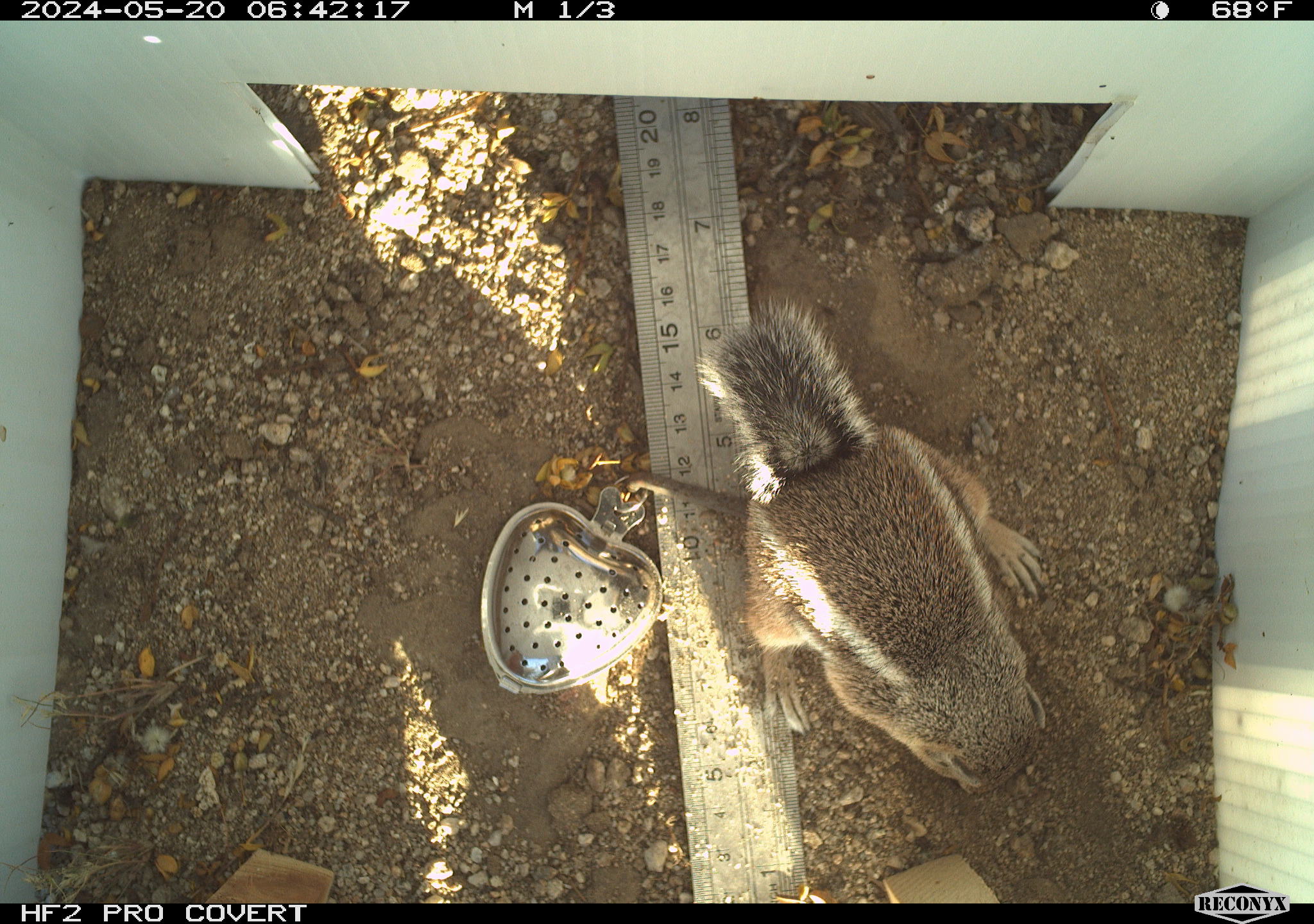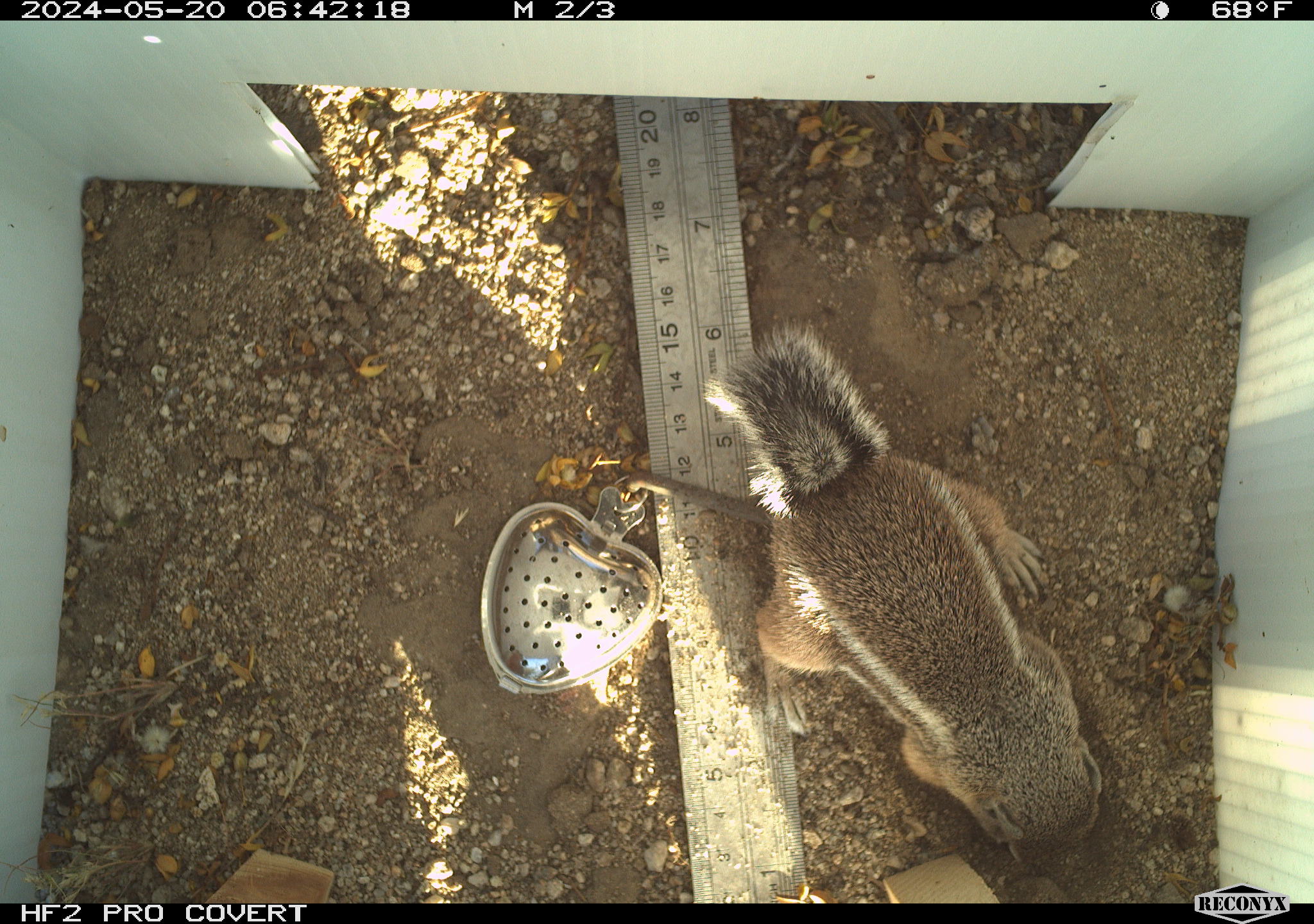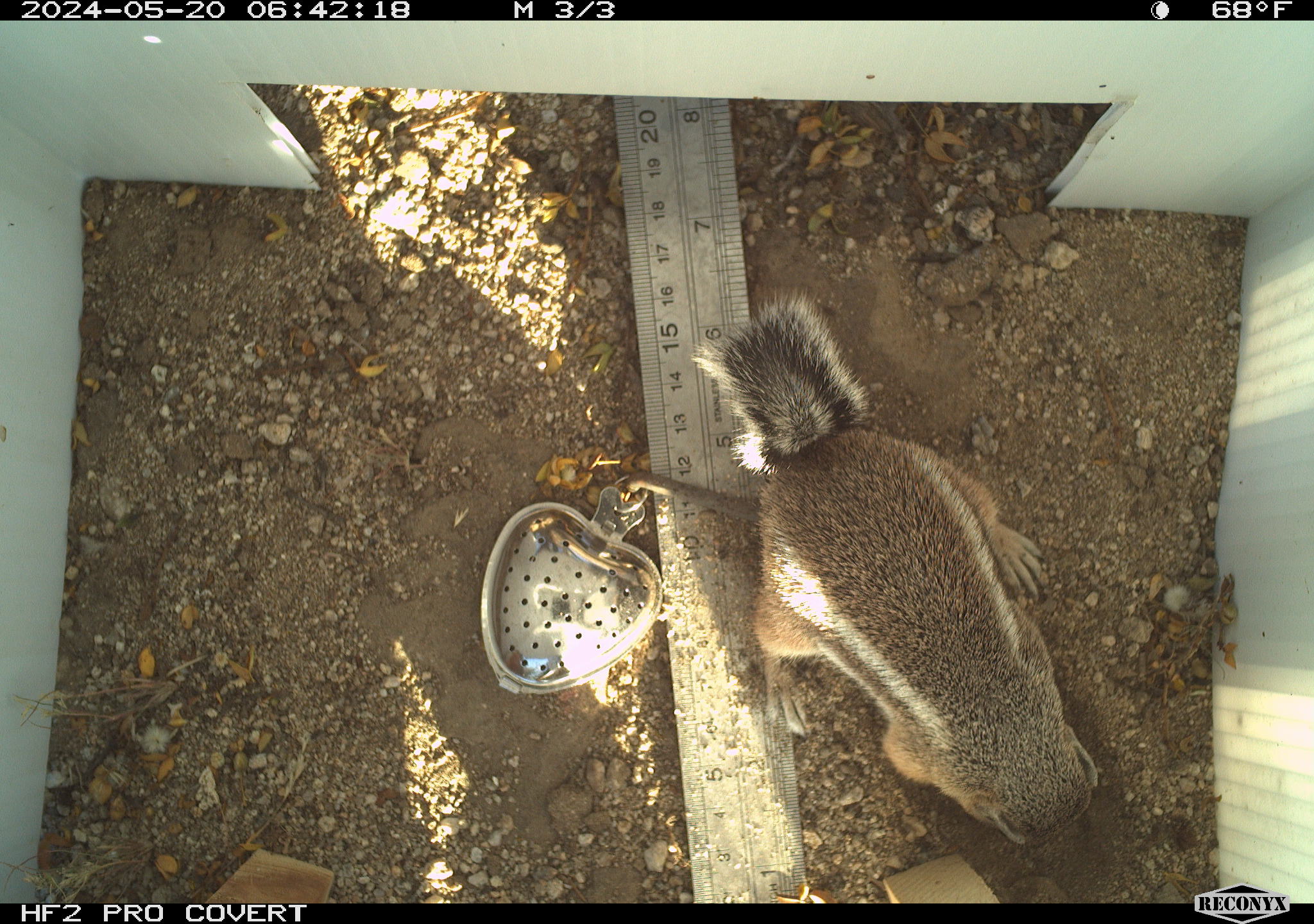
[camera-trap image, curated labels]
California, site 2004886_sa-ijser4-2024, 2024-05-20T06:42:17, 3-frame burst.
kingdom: Animalia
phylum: Chordata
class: Mammalia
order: Rodentia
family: Sciuridae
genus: Ammospermophilus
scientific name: Ammospermophilus leucurus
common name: white-tailed antelope squirrel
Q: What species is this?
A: White-tailed antelope squirrel (Ammospermophilus leucurus).